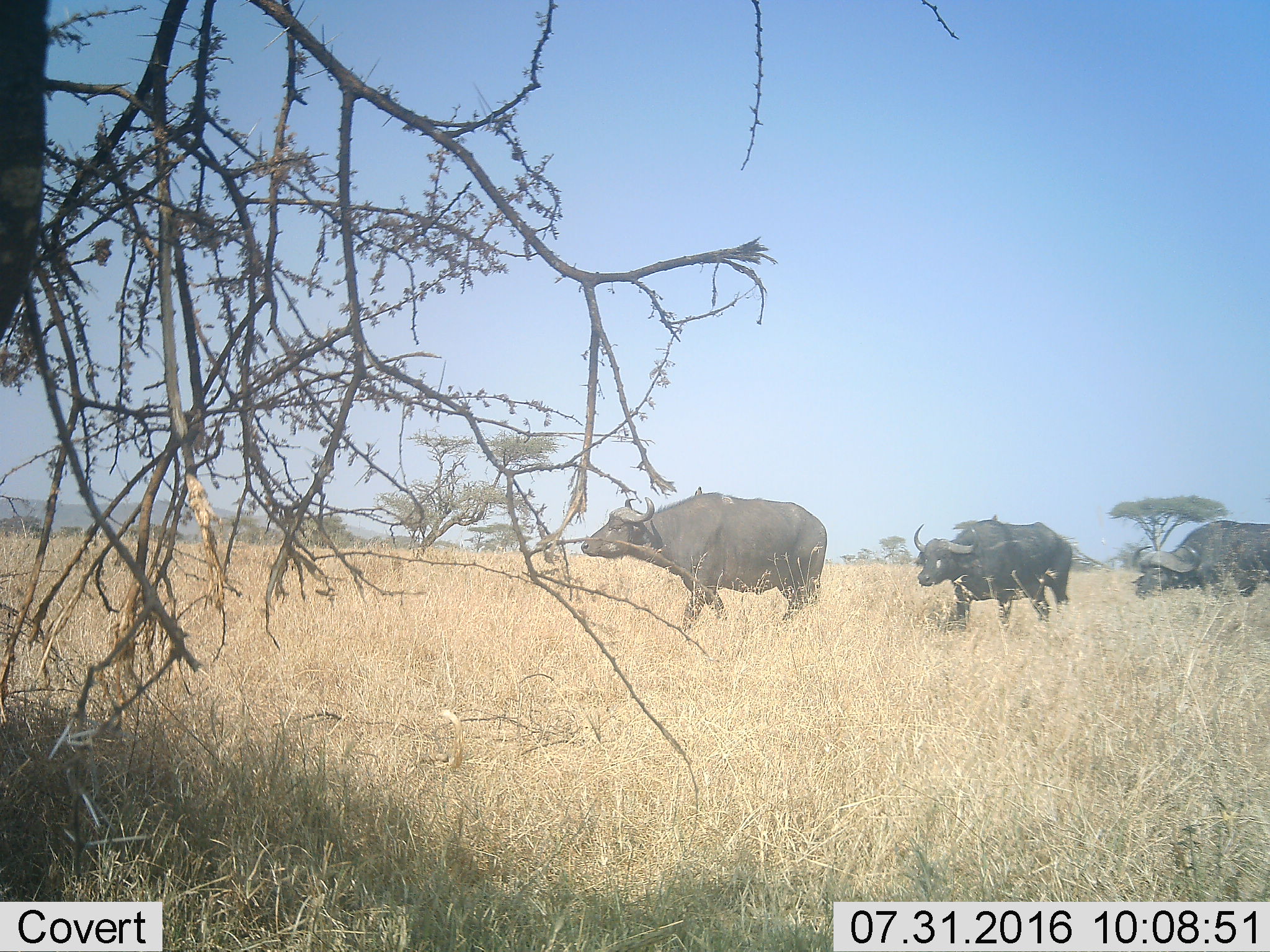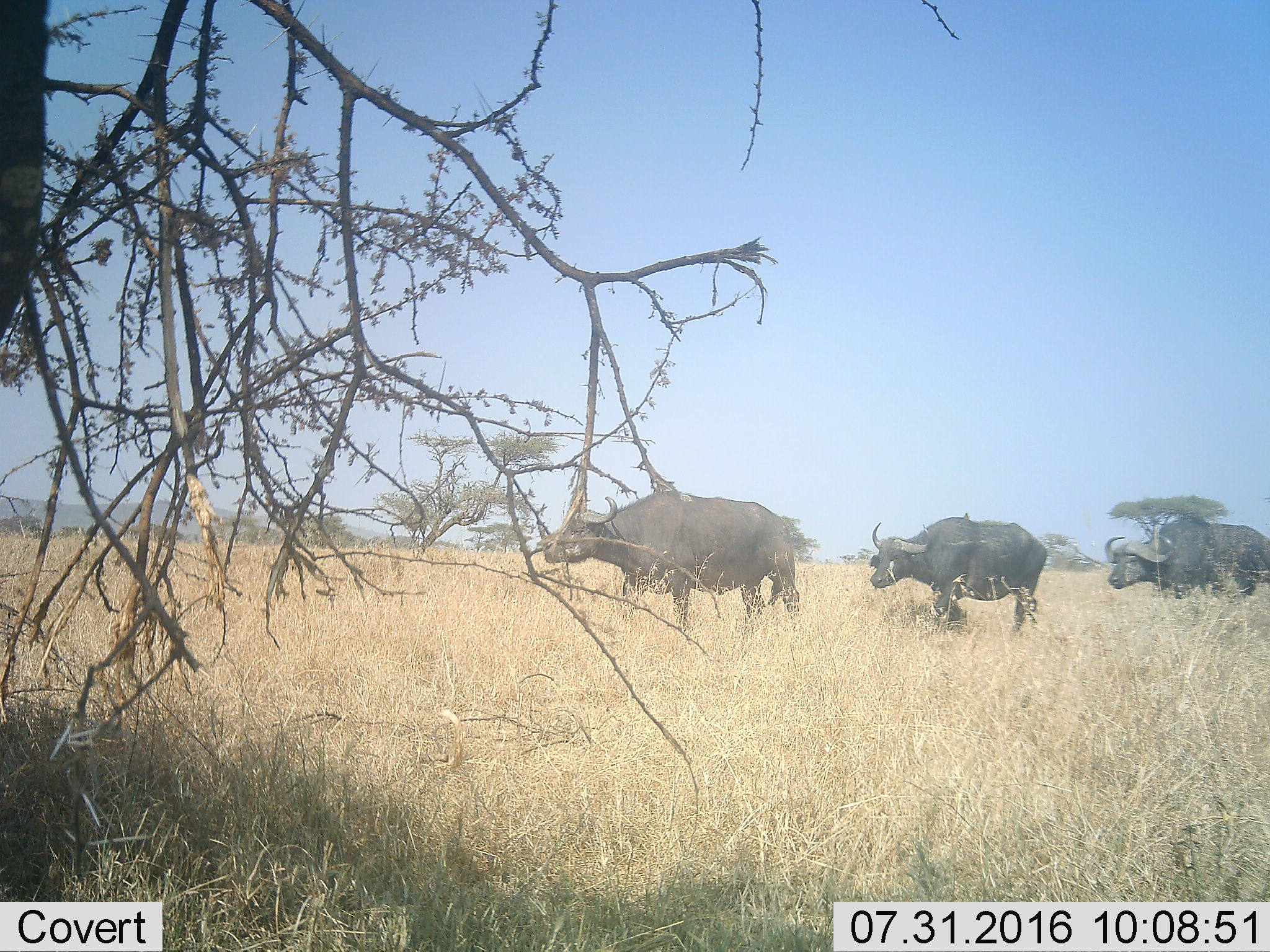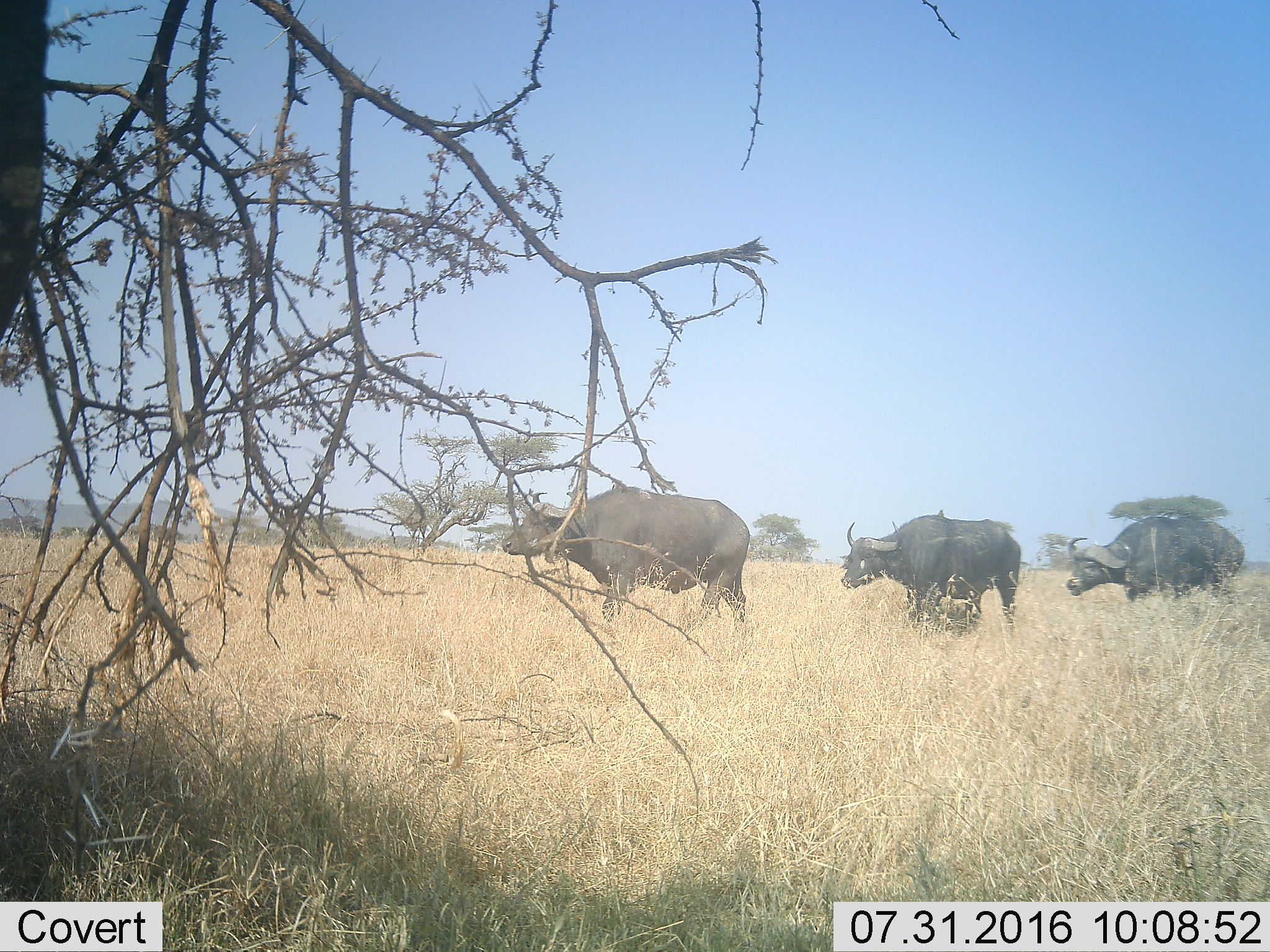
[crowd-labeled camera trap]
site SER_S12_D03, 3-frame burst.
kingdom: Animalia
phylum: Chordata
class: Mammalia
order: Artiodactyla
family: Bovidae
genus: Syncerus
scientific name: Syncerus caffer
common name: african buffalo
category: buffalo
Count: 3.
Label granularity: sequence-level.